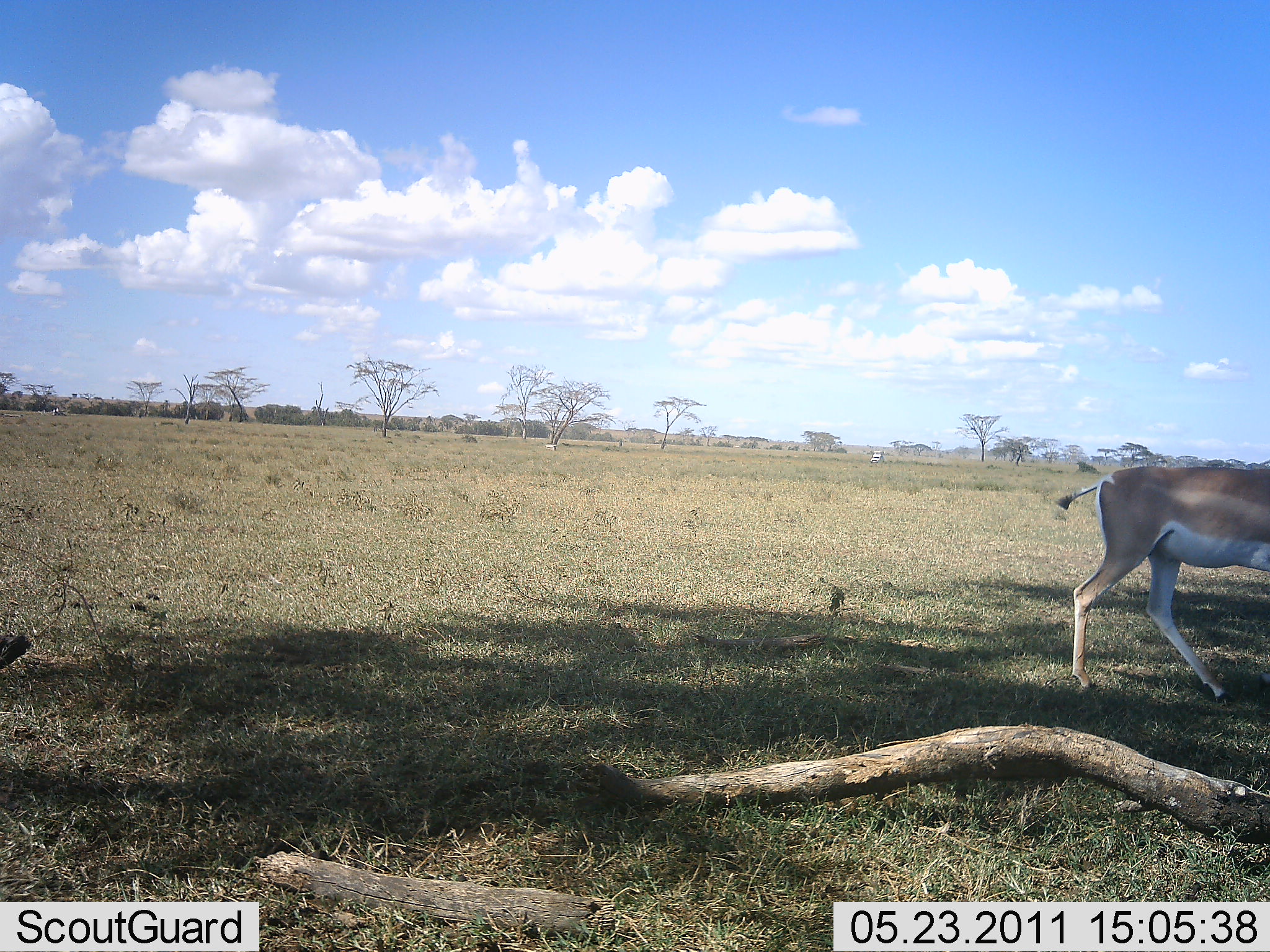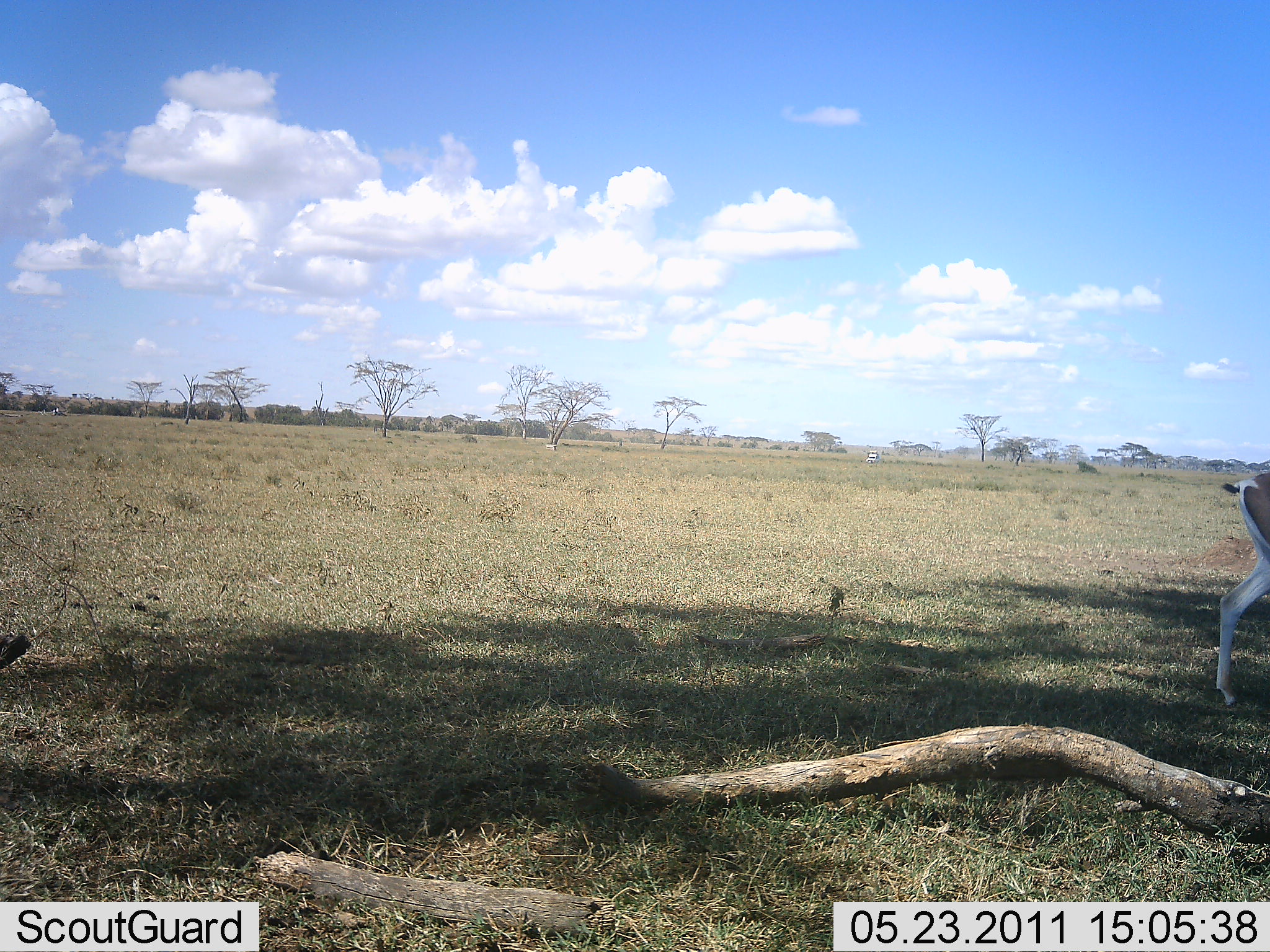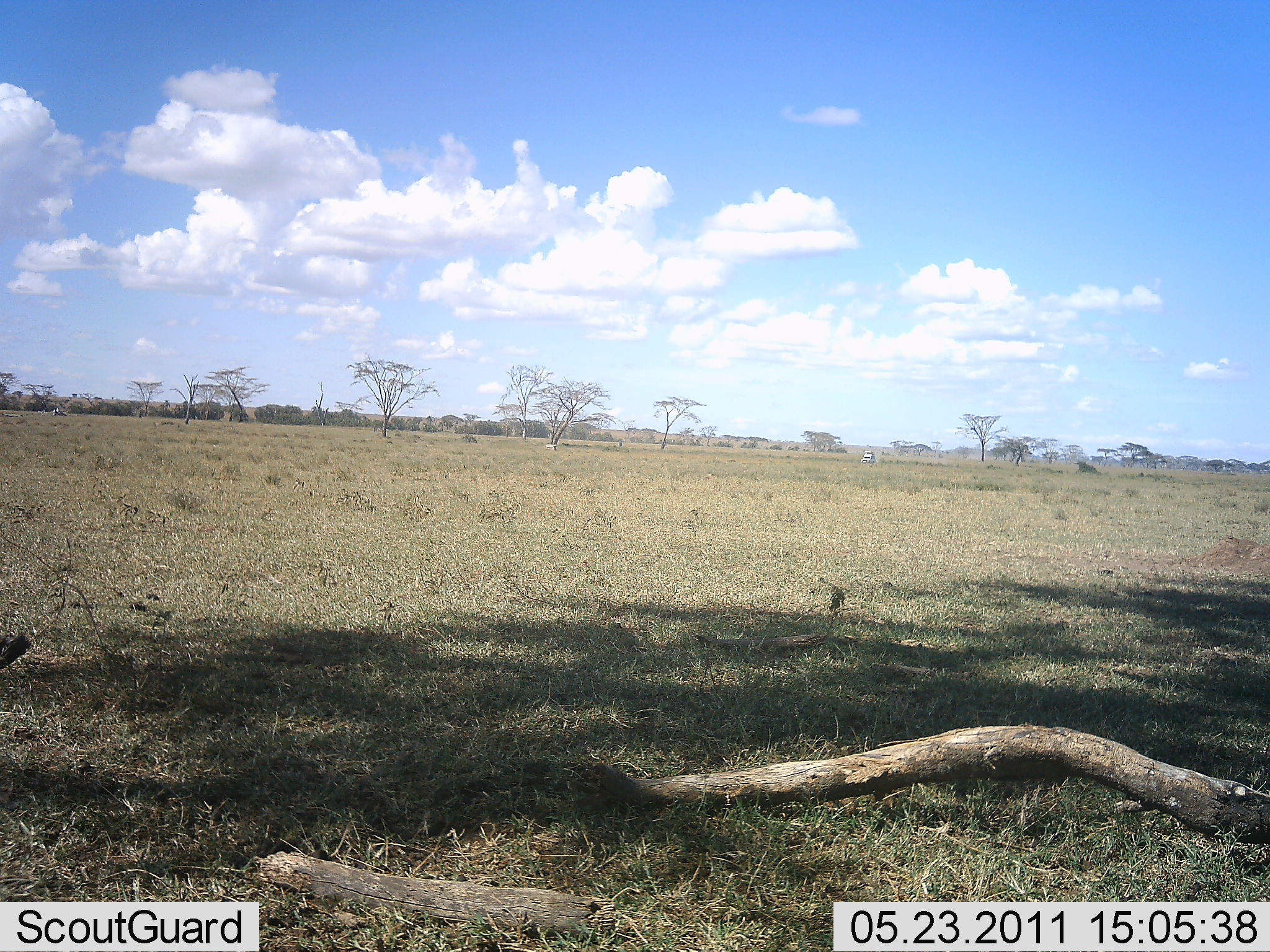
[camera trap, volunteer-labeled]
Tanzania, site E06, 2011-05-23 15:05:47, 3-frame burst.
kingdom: Animalia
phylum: Chordata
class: Mammalia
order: Artiodactyla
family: Bovidae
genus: Nanger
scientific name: Nanger granti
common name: grant's gazelle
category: gazellegrants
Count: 1.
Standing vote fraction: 0%.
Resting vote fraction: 0%.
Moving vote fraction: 100%.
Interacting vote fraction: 0%.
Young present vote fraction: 0%.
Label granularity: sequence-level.